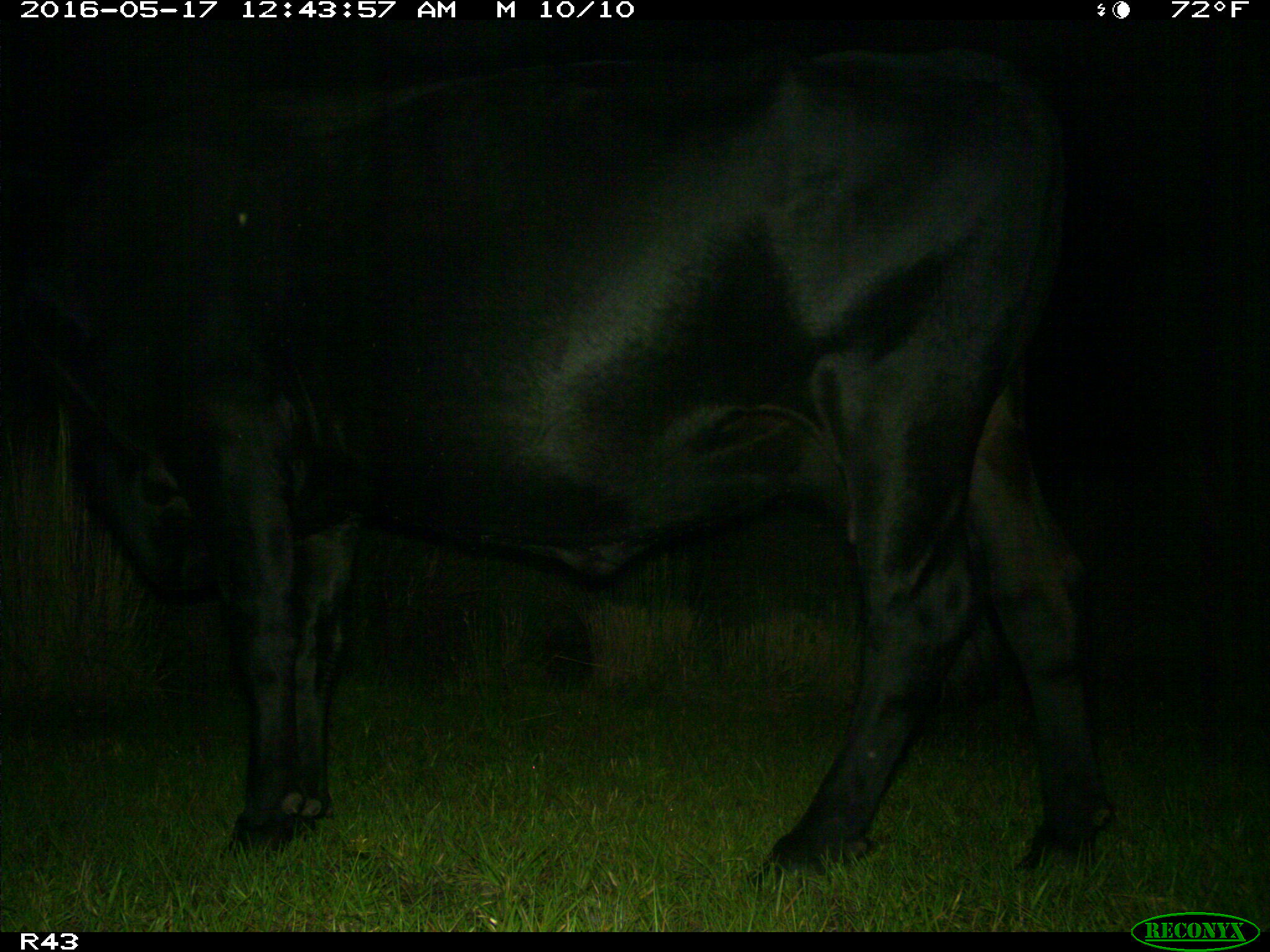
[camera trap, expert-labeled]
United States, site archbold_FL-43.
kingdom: Animalia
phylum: Chordata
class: Mammalia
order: Artiodactyla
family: Bovidae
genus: Bos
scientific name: Bos taurus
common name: domestic cow